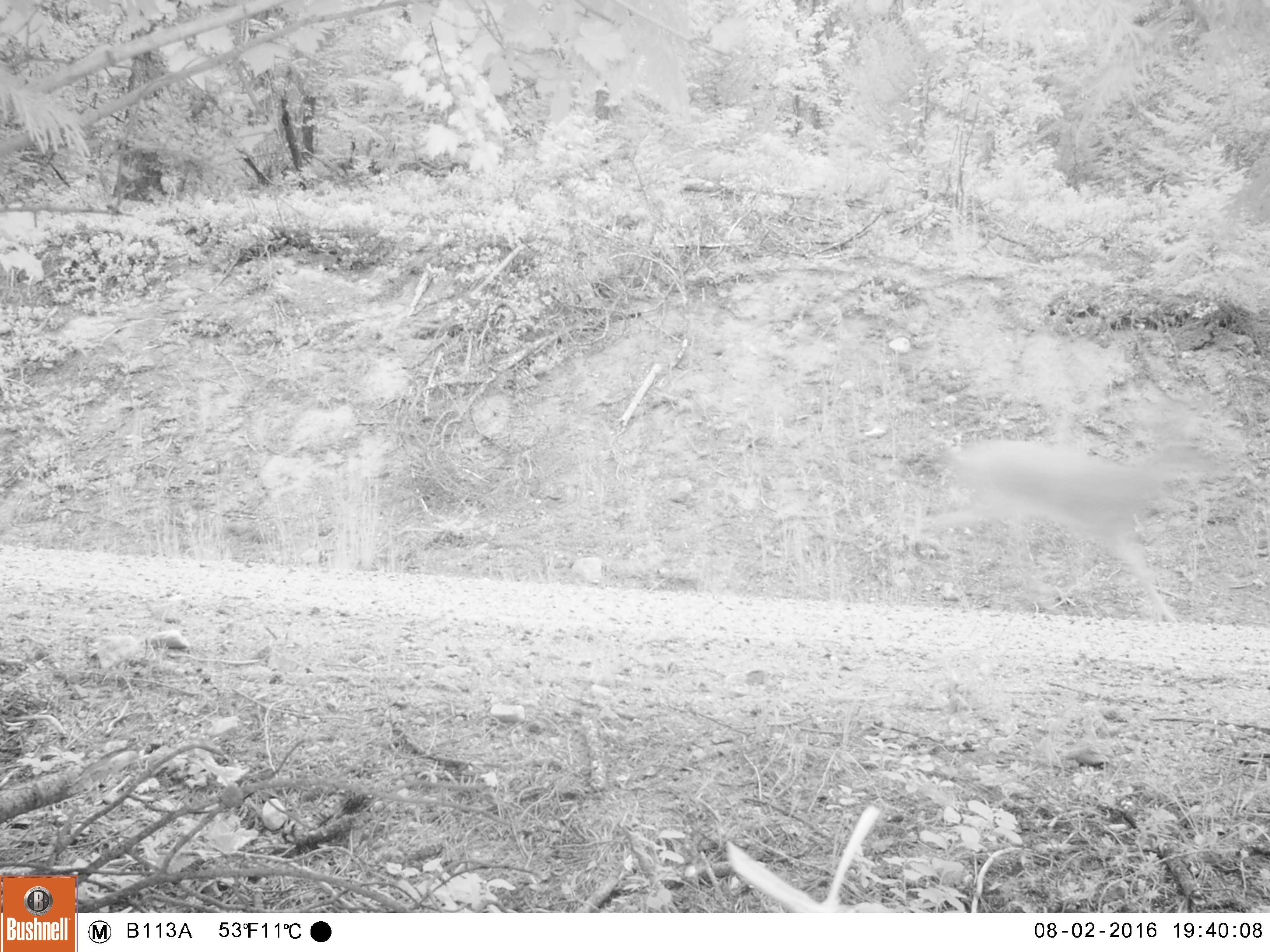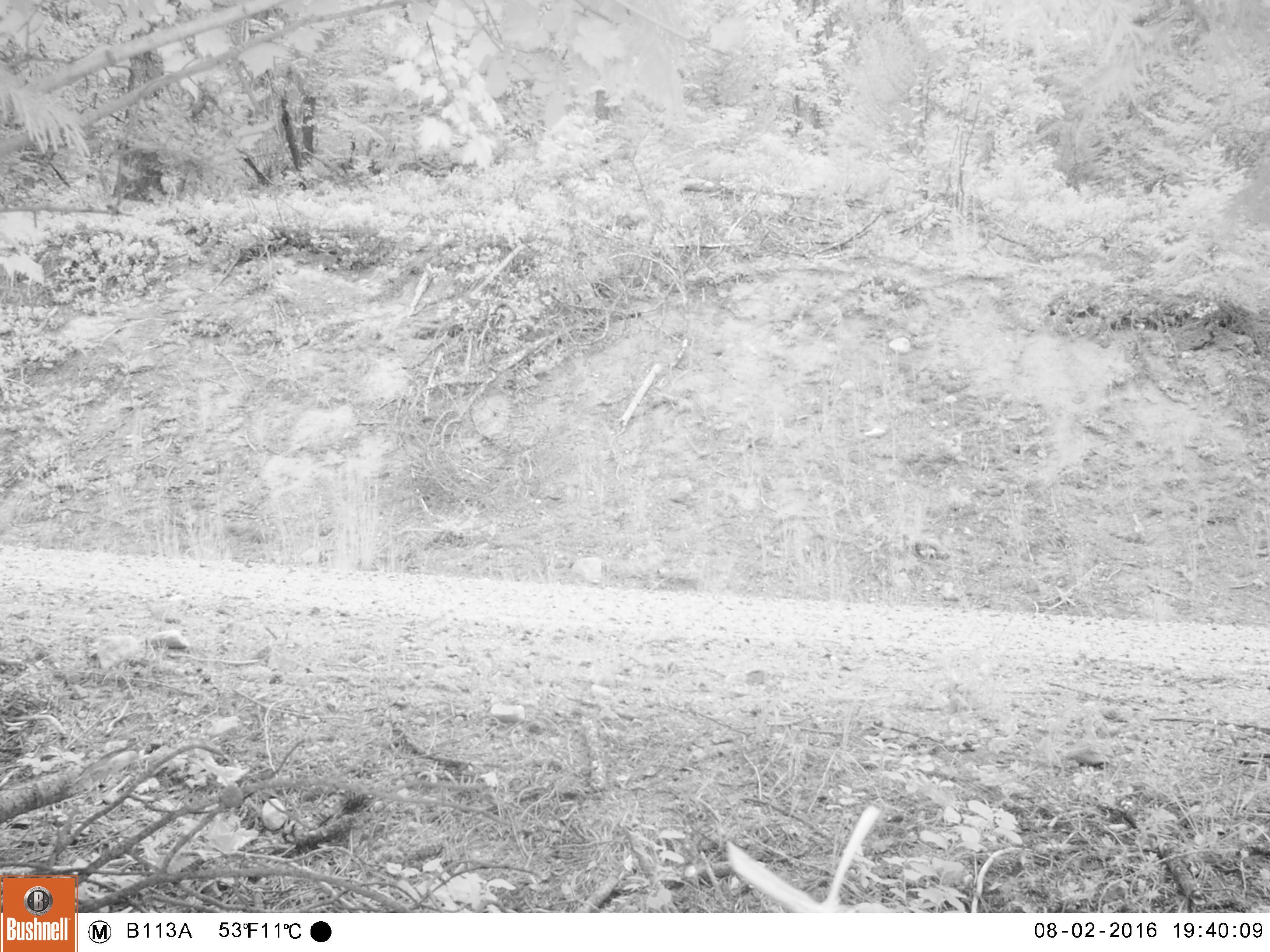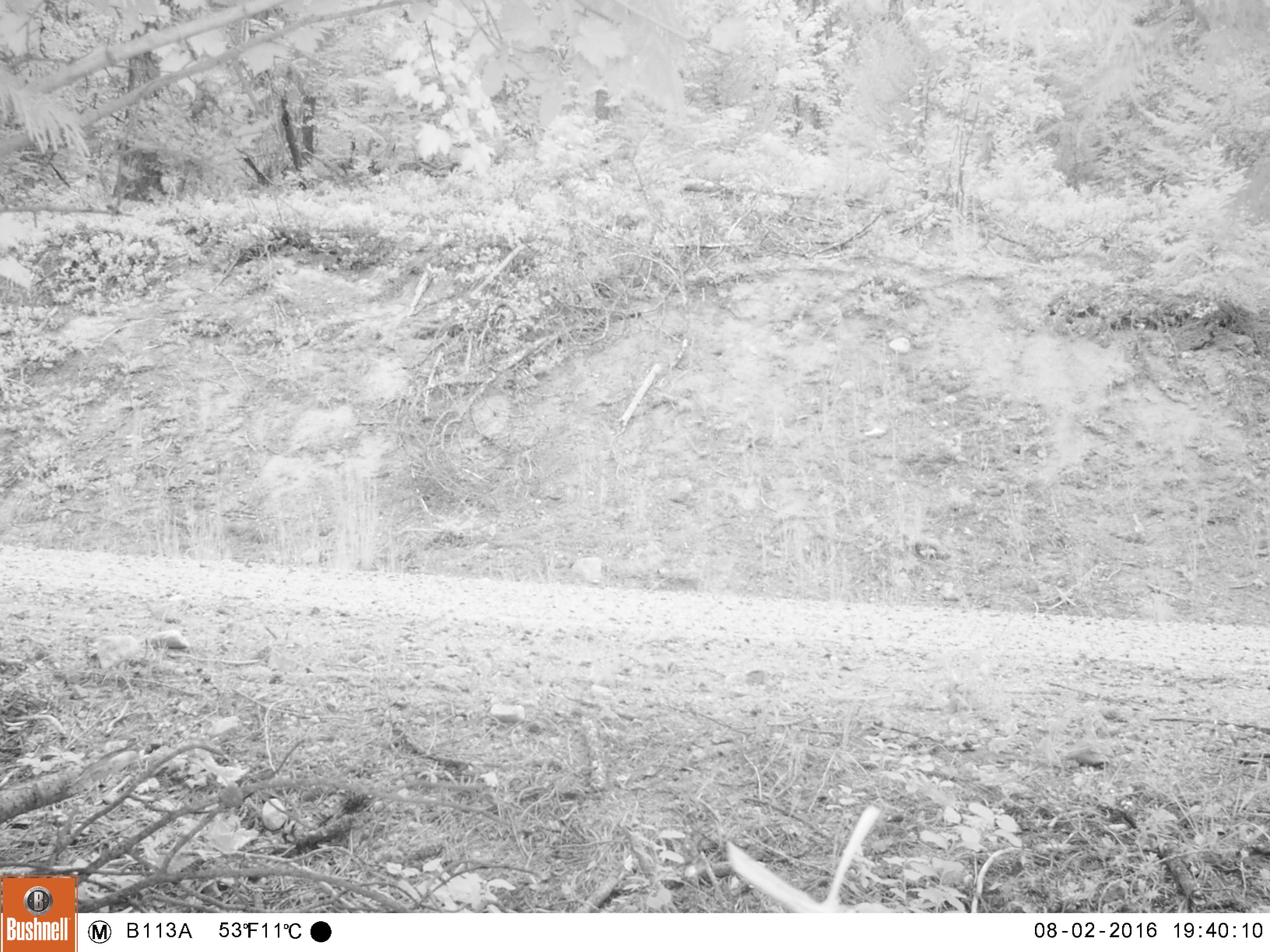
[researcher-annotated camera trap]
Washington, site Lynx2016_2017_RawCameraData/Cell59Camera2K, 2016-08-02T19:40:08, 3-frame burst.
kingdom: Animalia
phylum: Chordata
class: Mammalia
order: Artiodactyla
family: Cervidae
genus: Odocoileus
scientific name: Odocoileus virginianus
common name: white-tailed deer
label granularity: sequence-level